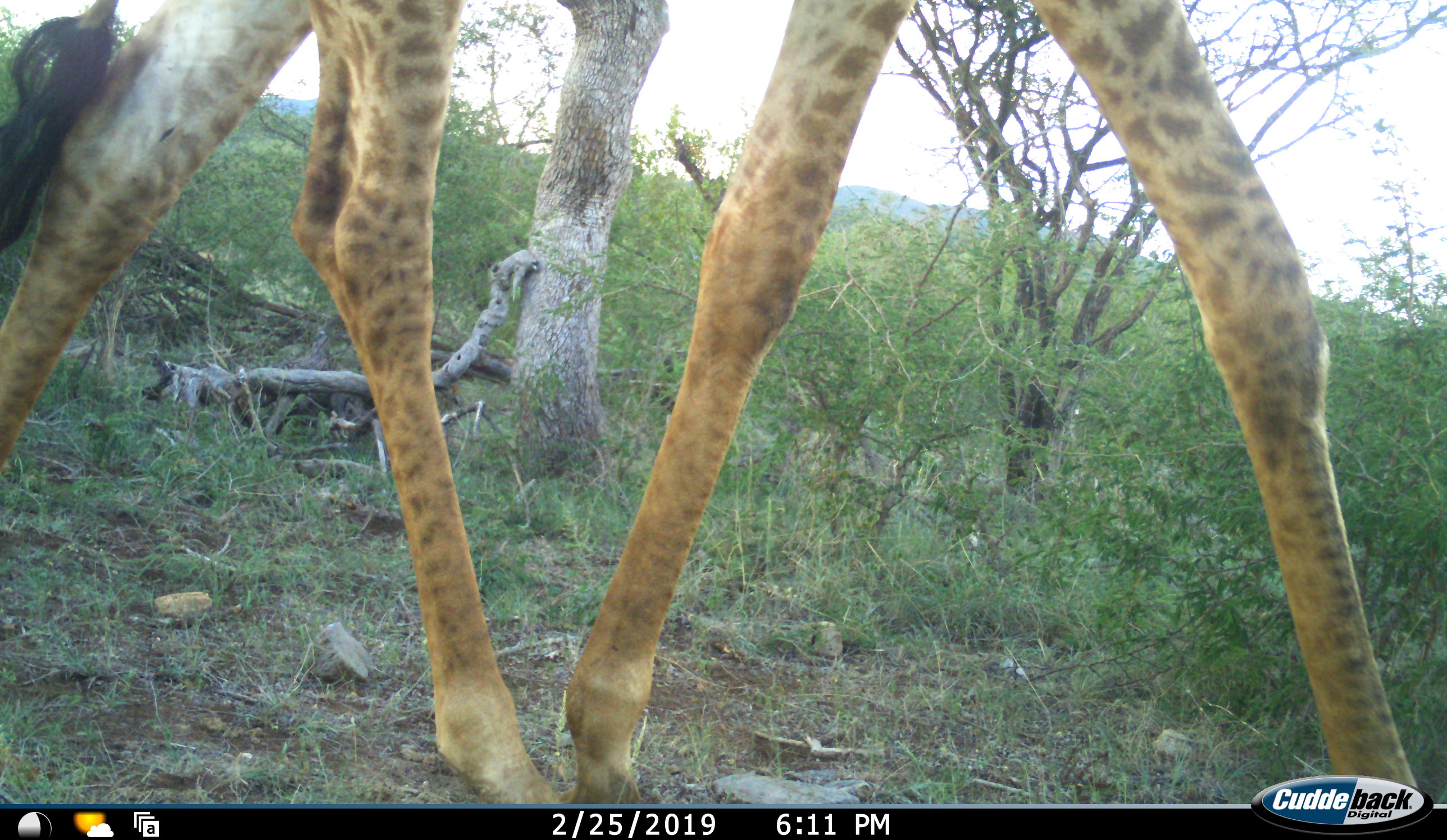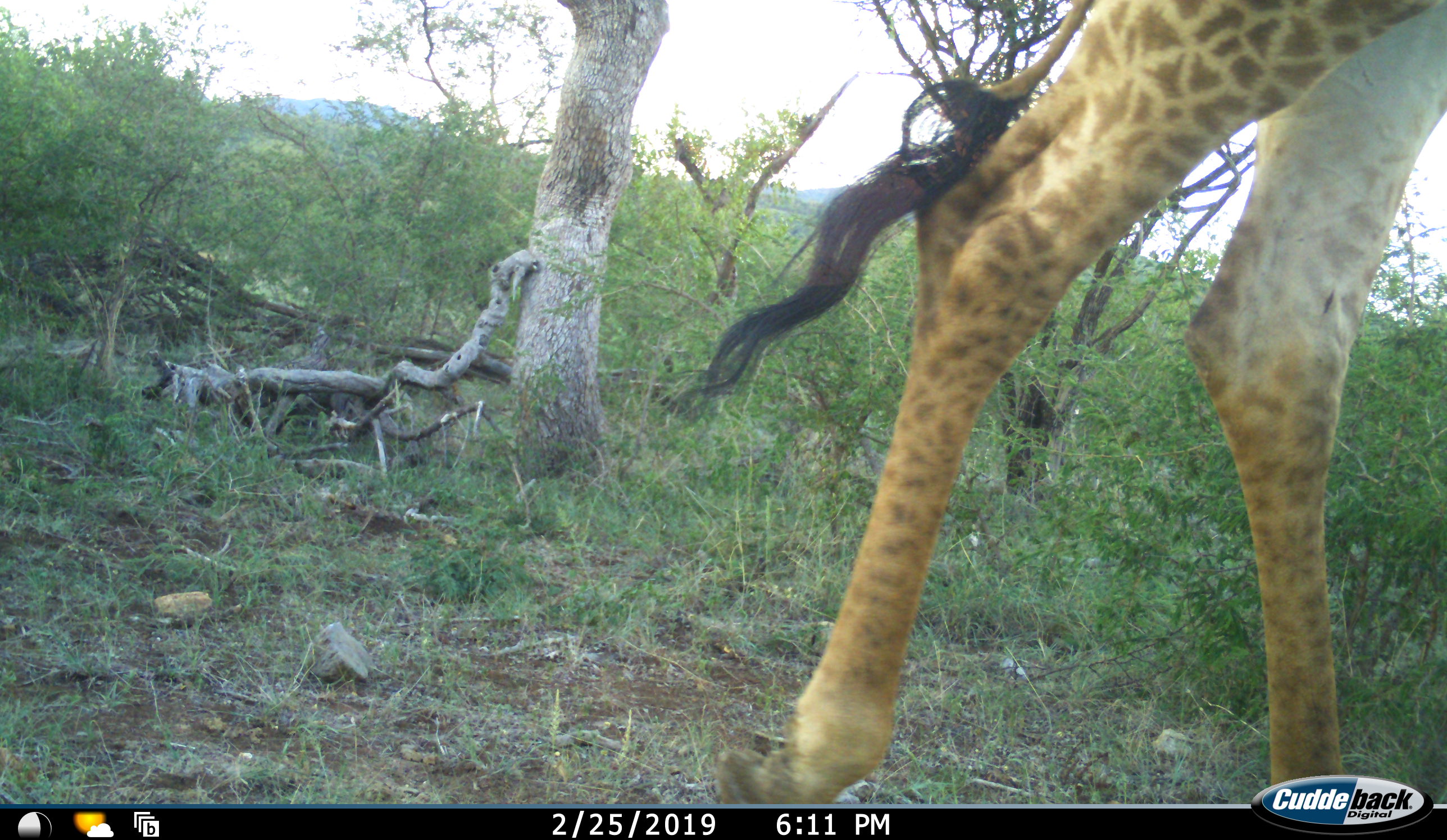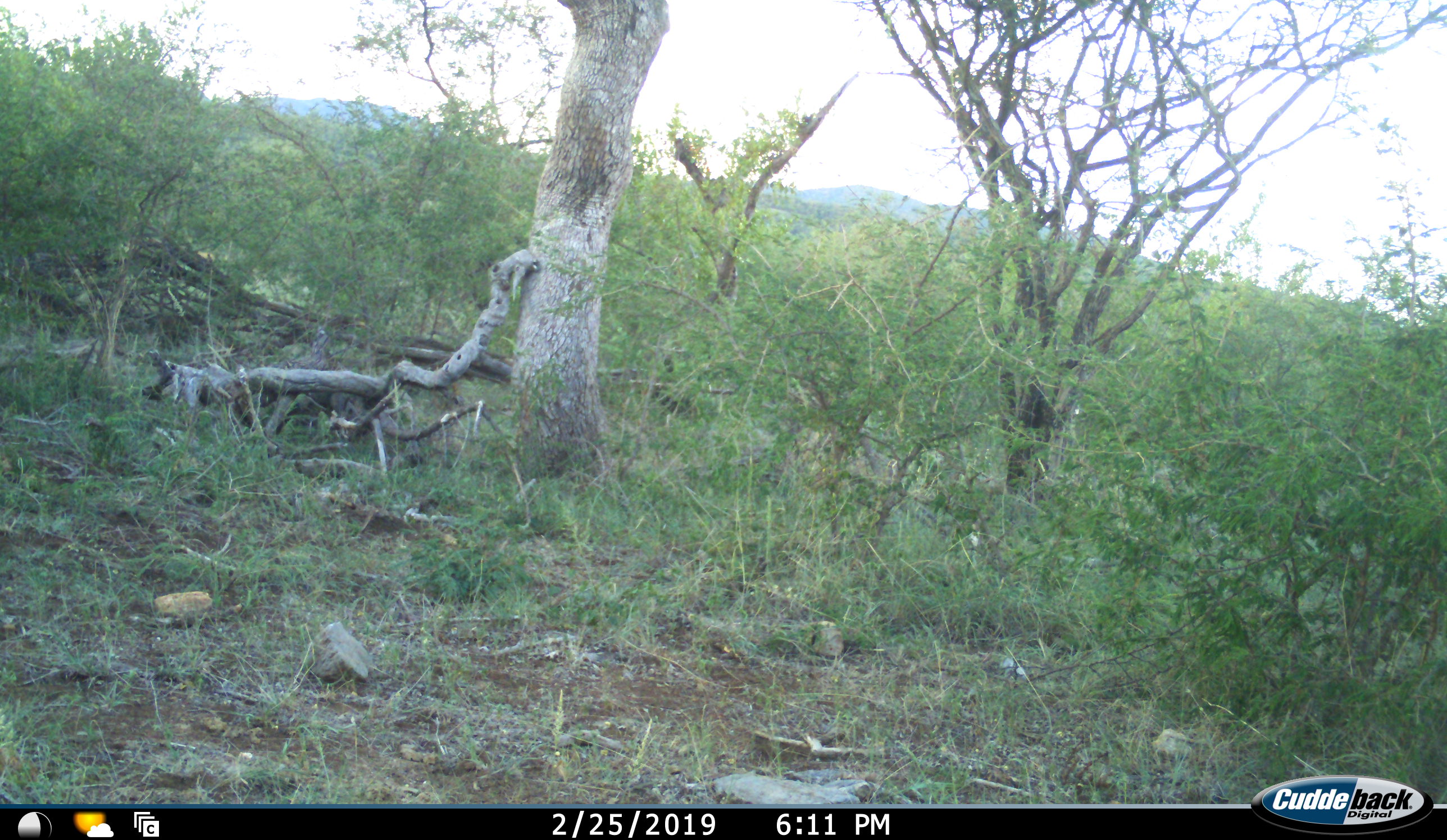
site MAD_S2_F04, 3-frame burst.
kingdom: Animalia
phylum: Chordata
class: Mammalia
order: Artiodactyla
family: Giraffidae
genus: Giraffa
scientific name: Giraffa camelopardalis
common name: giraffe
Giraffe (Giraffa camelopardalis), count 1. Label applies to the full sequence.